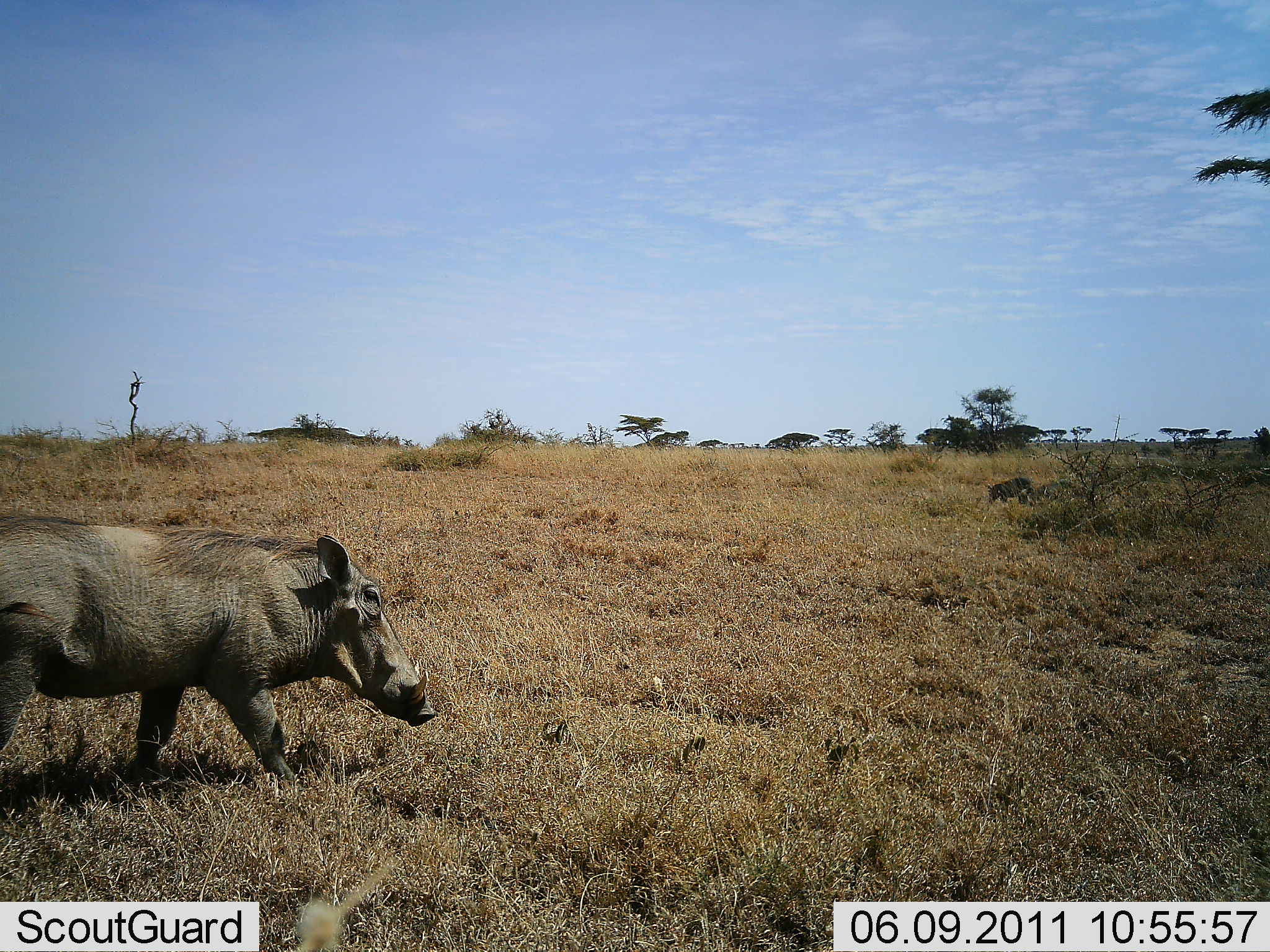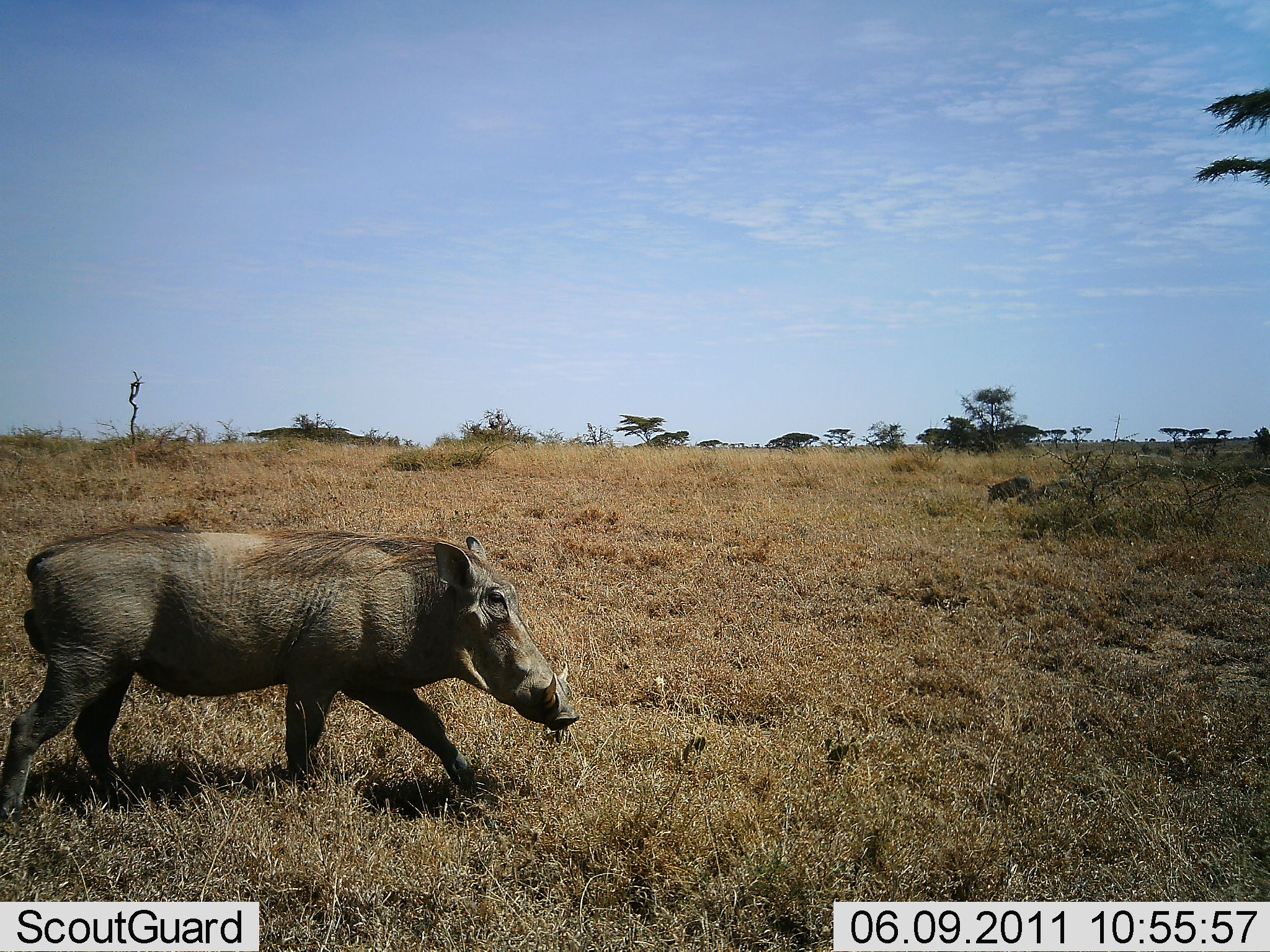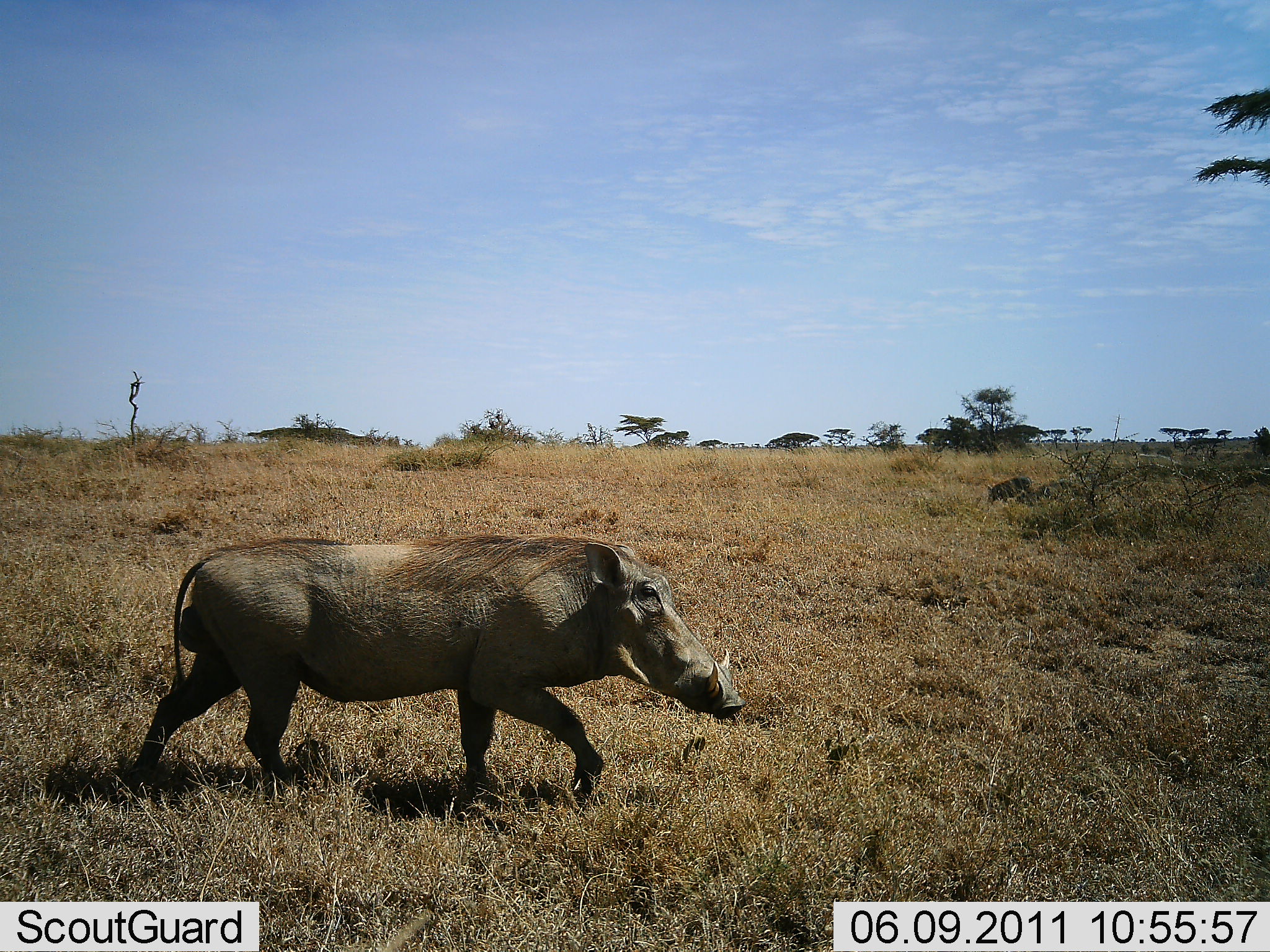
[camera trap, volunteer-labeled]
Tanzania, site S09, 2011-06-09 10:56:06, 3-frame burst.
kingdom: Animalia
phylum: Chordata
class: Mammalia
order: Artiodactyla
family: Suidae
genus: Phacochoerus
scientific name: Phacochoerus africanus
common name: warthog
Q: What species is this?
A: Warthog (Phacochoerus africanus).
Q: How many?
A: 1.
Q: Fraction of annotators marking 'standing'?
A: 0%.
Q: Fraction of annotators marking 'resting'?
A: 0%.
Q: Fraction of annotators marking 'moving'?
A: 100%.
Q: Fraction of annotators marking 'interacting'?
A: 0%.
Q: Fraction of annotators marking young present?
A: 0%.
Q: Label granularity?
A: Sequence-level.